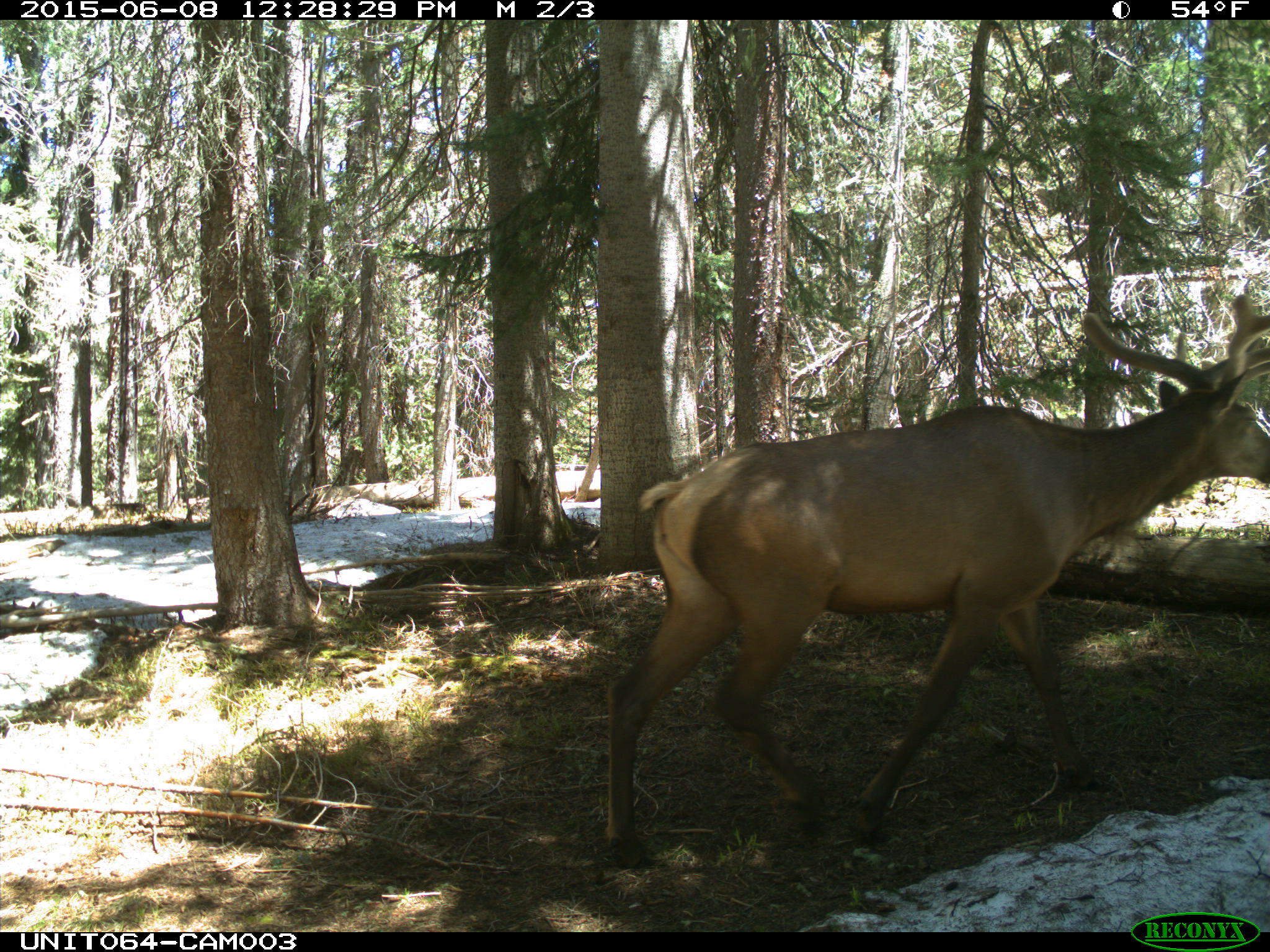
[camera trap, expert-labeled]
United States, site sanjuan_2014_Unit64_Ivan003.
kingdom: Animalia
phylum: Chordata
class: Mammalia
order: Artiodactyla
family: Cervidae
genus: Cervus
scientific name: Cervus elaphus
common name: red deer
Cervus elaphus (red deer).